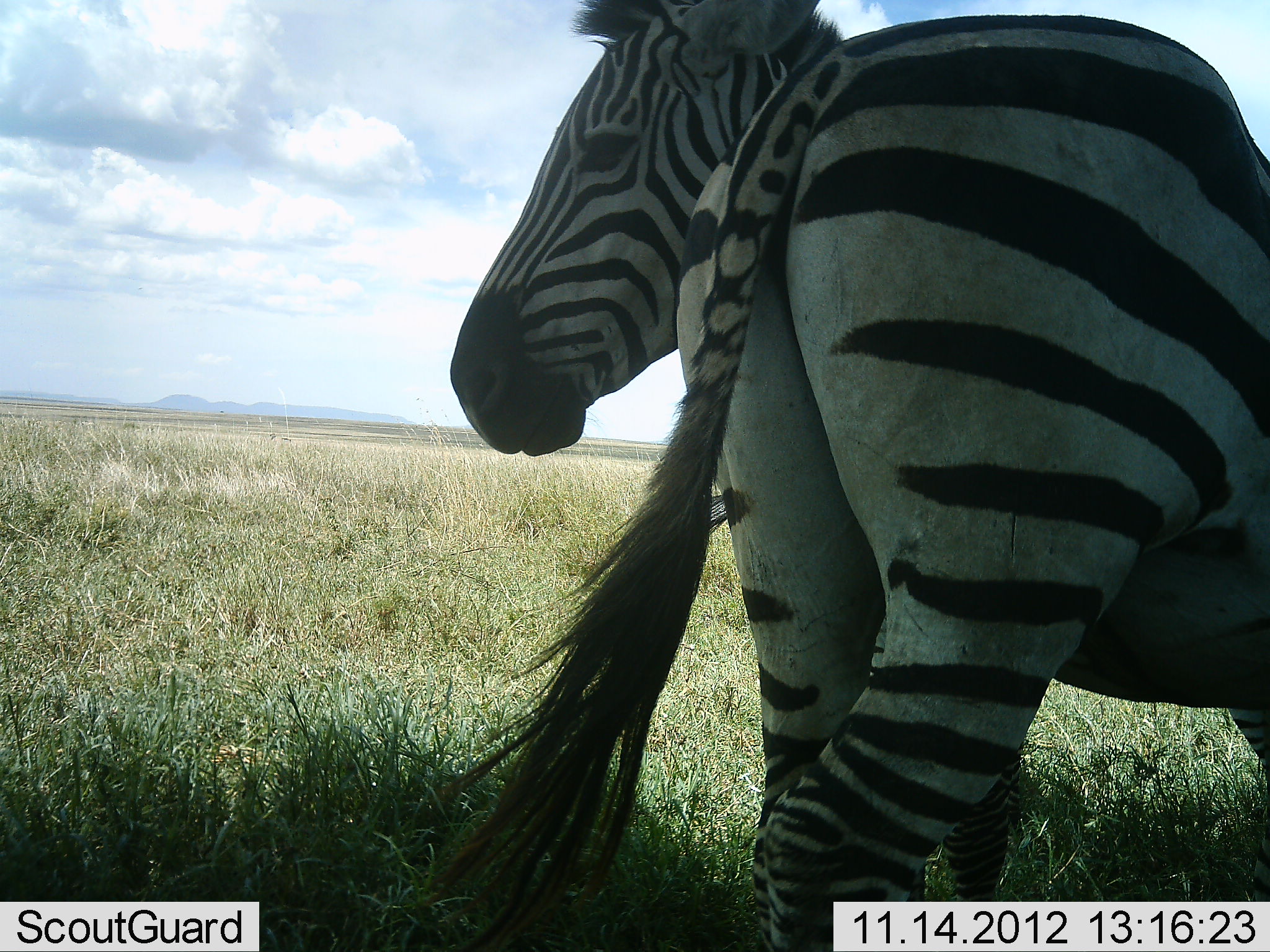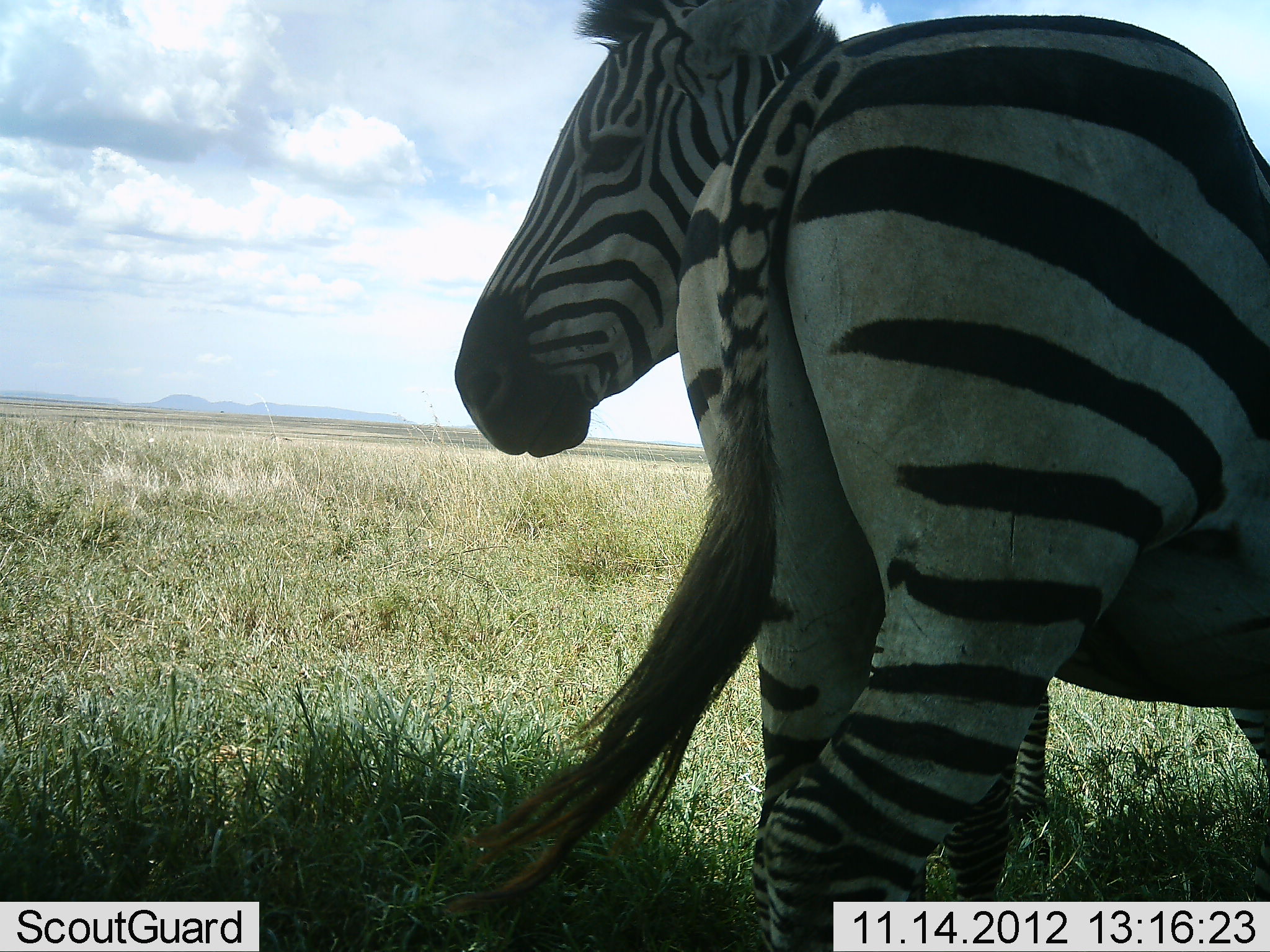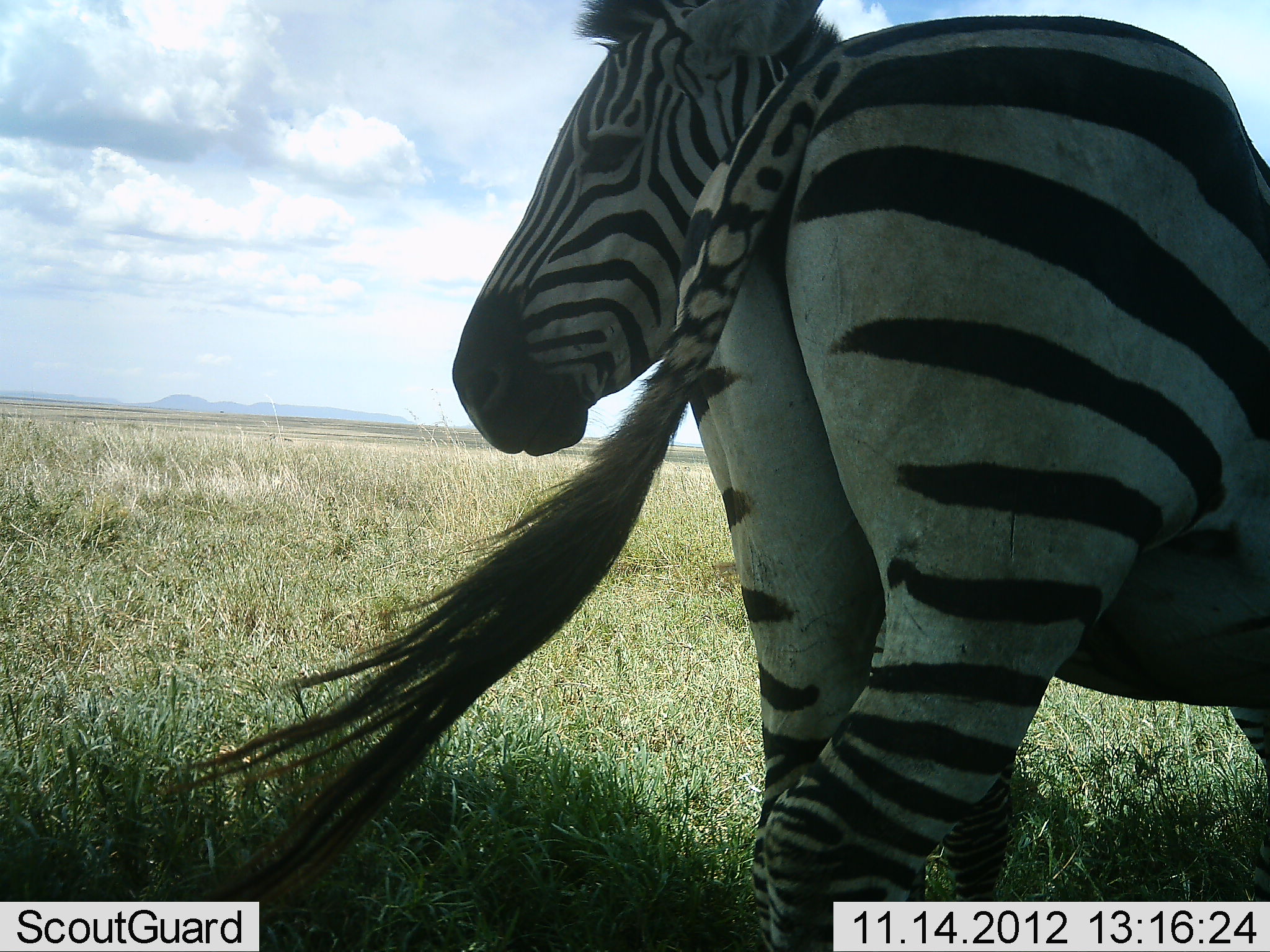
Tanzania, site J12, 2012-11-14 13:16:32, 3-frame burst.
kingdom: Animalia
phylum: Chordata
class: Mammalia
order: Perissodactyla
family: Equidae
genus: Equus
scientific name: Equus quagga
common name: plains zebra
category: zebra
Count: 2.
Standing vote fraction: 90%.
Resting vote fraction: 0%.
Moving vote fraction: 0%.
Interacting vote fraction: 0%.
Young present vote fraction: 0%.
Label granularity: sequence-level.